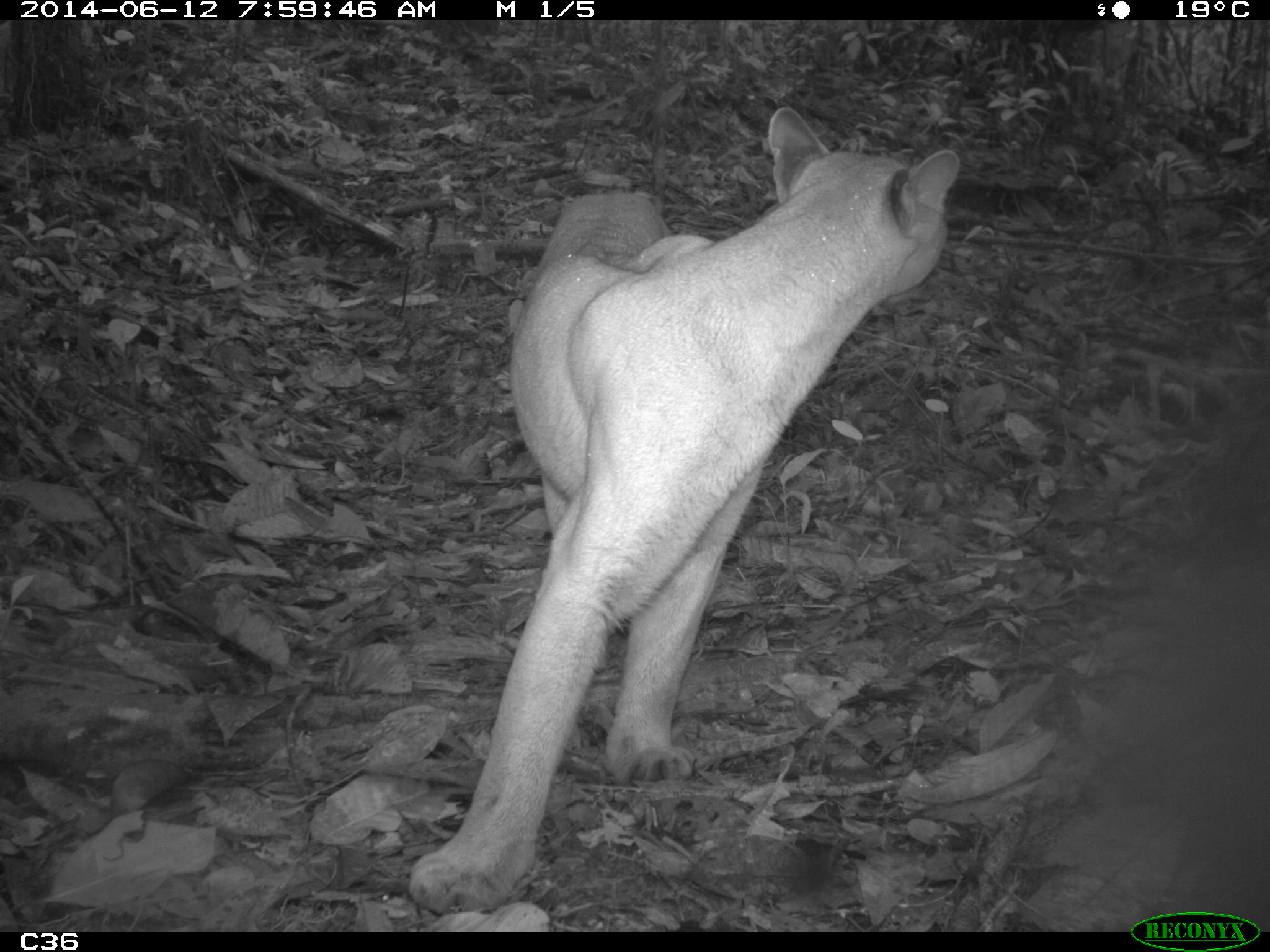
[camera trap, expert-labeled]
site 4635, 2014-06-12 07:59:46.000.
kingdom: Animalia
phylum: Chordata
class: Mammalia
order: Carnivora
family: Felidae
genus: Puma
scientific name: Puma concolor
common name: mountain lion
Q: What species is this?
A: Puma concolor (mountain lion).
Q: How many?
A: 1.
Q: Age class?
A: Adult.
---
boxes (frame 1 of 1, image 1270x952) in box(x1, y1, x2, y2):
puma concolor: box(407, 105, 960, 914)